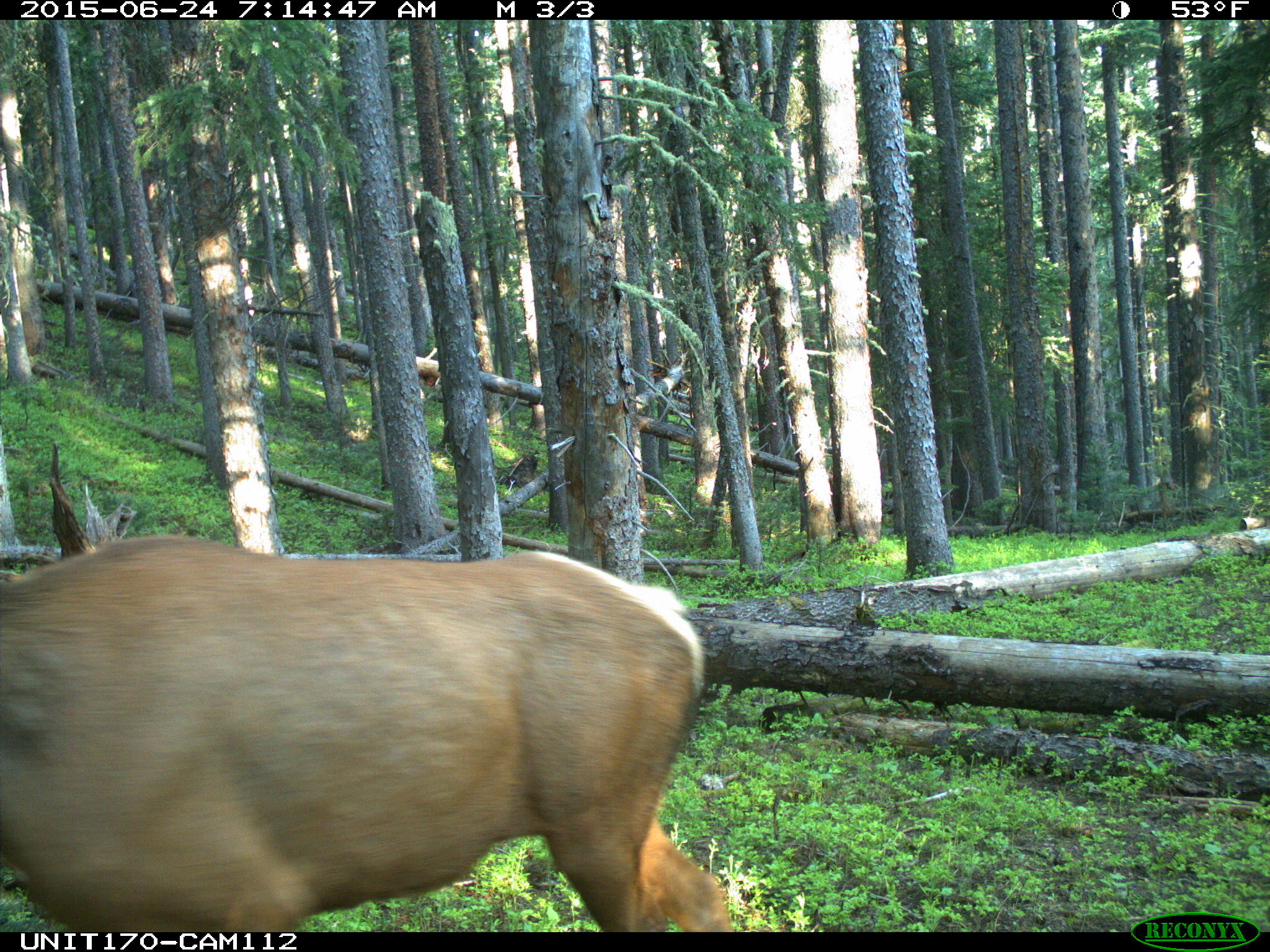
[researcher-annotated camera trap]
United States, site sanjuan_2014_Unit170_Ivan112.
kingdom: Animalia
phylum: Chordata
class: Mammalia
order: Artiodactyla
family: Cervidae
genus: Cervus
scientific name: Cervus elaphus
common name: red deer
Cervus elaphus (red deer).